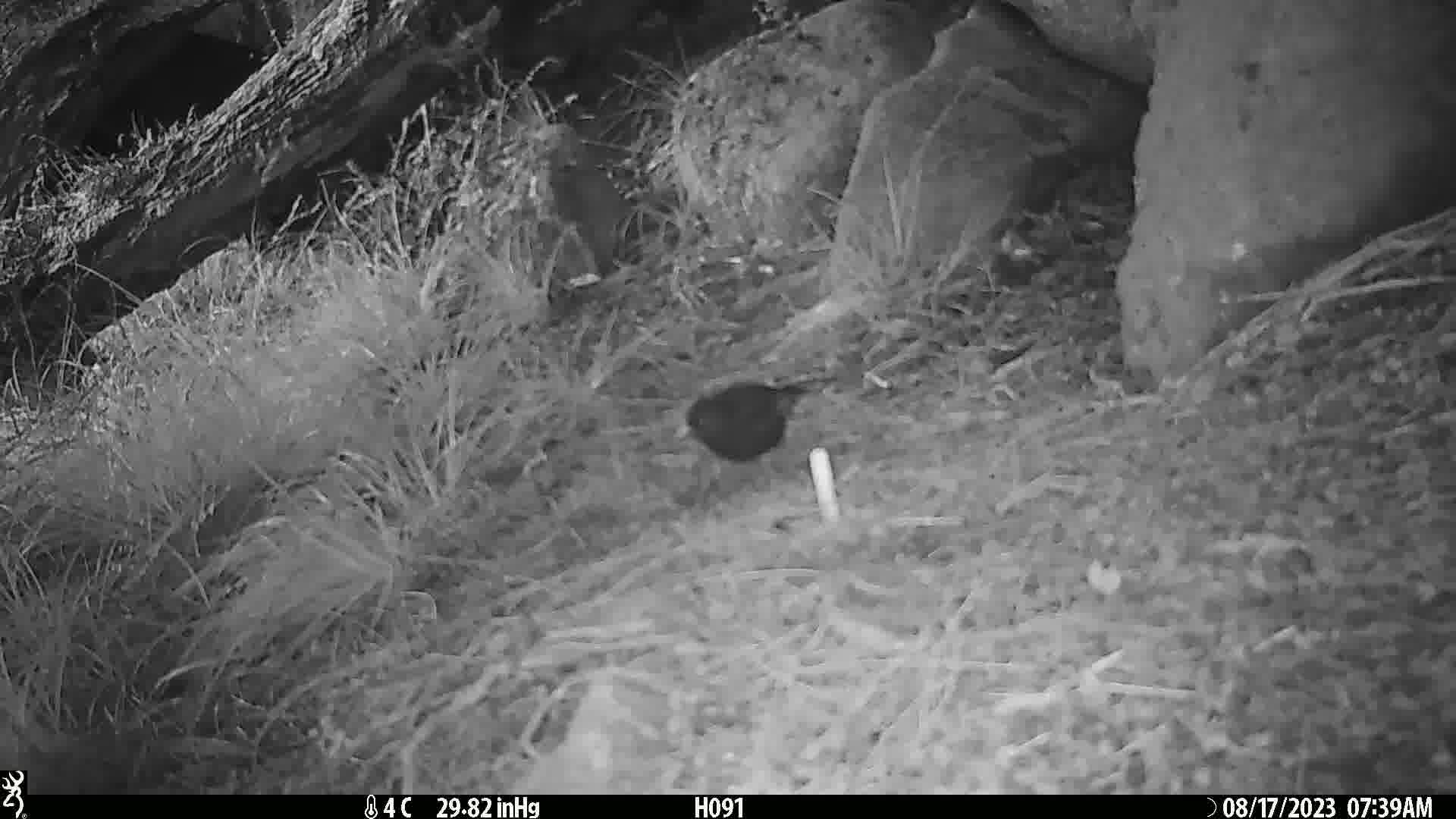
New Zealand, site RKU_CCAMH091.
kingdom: Animalia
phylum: Chordata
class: Aves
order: Passeriformes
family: Turdidae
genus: Turdus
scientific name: Turdus merula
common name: eurasian blackbird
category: blackbird